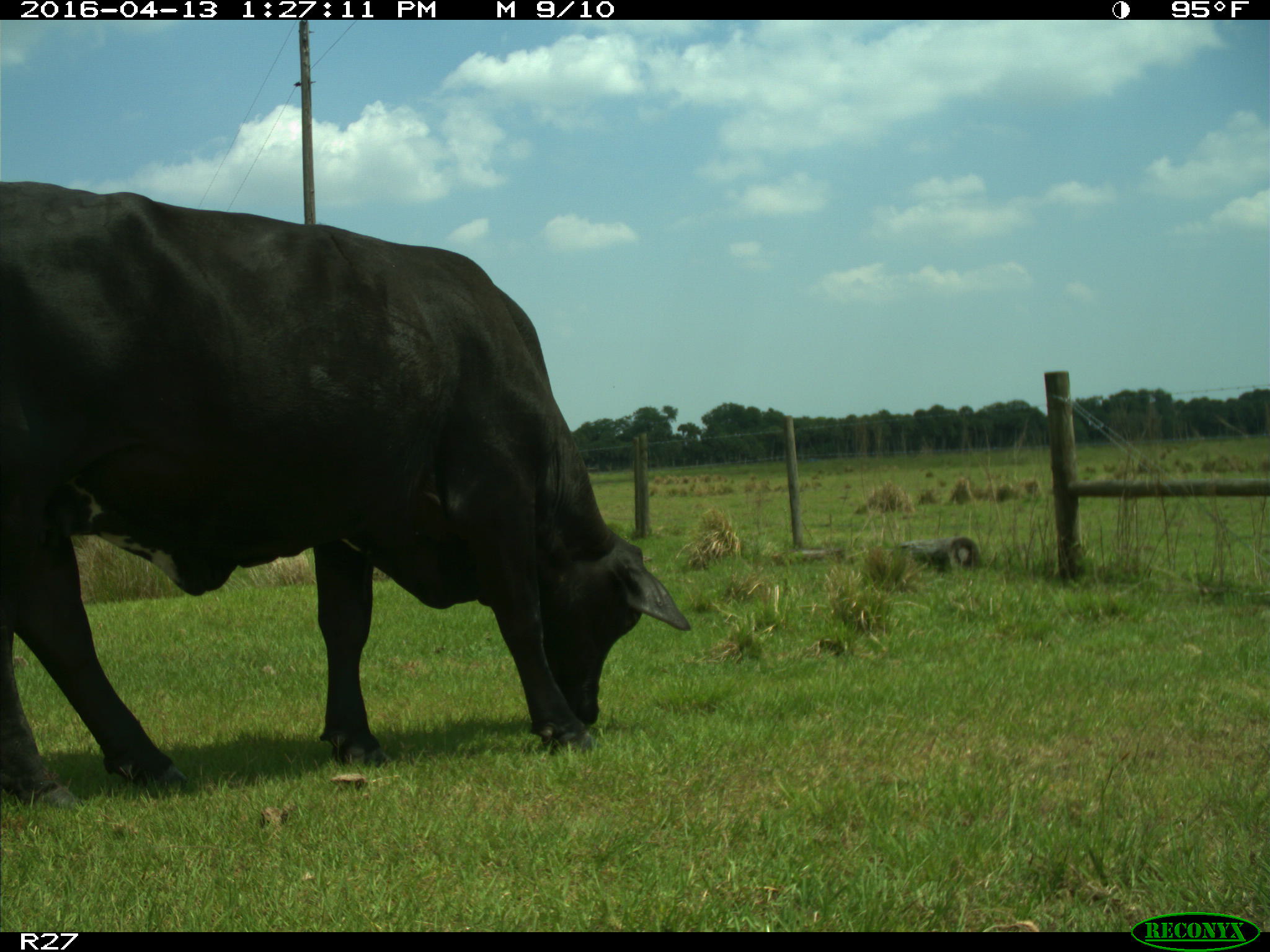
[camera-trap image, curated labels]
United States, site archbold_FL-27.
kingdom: Animalia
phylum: Chordata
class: Mammalia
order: Artiodactyla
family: Bovidae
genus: Bos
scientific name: Bos taurus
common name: domestic cow